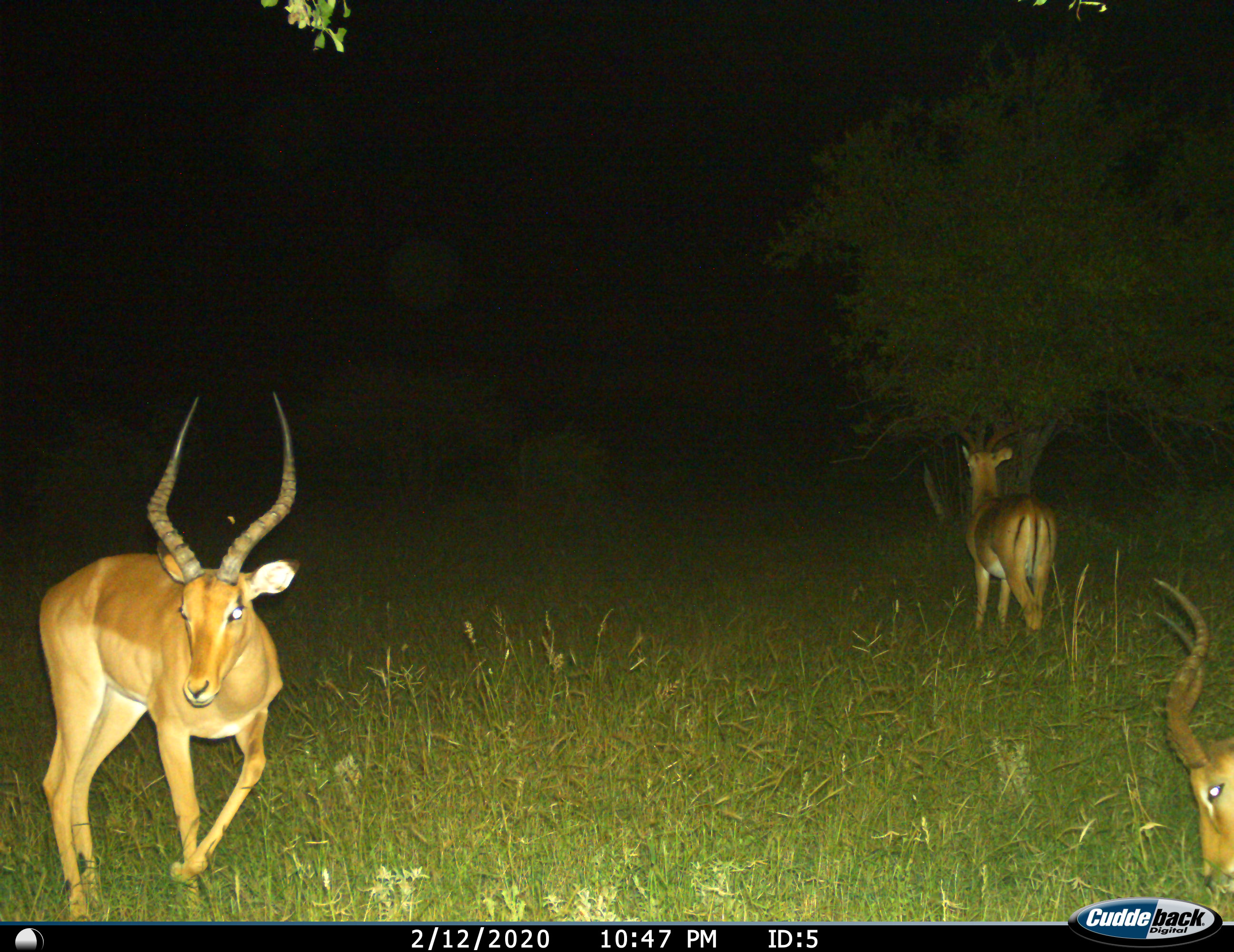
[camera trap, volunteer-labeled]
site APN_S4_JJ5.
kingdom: Animalia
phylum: Chordata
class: Mammalia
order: Artiodactyla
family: Bovidae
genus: Aepyceros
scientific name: Aepyceros melampus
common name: impala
Impala (Aepyceros melampus), count 3. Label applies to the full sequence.